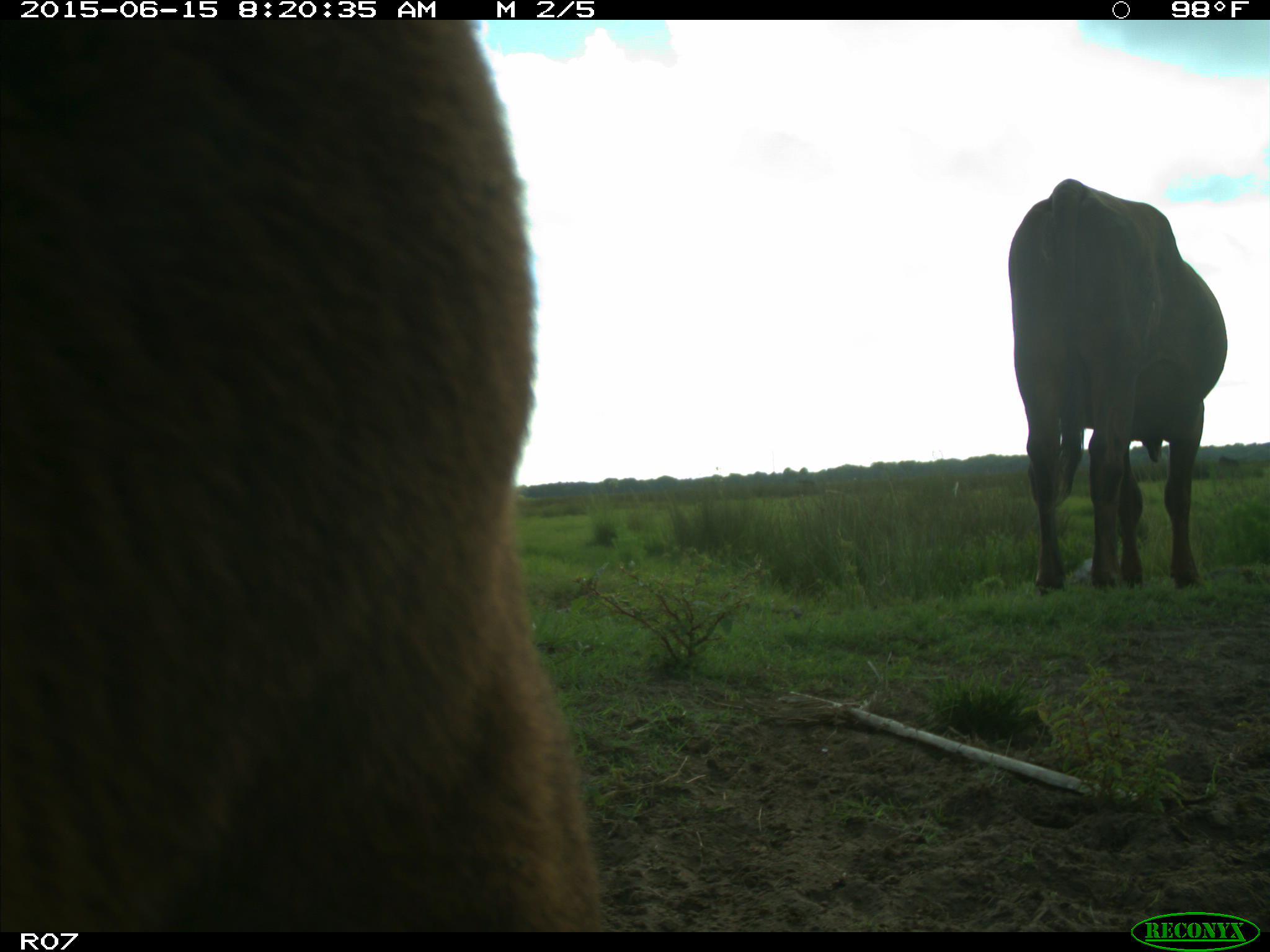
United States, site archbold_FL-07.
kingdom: Animalia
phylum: Chordata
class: Mammalia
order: Artiodactyla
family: Bovidae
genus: Bos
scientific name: Bos taurus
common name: domestic cow